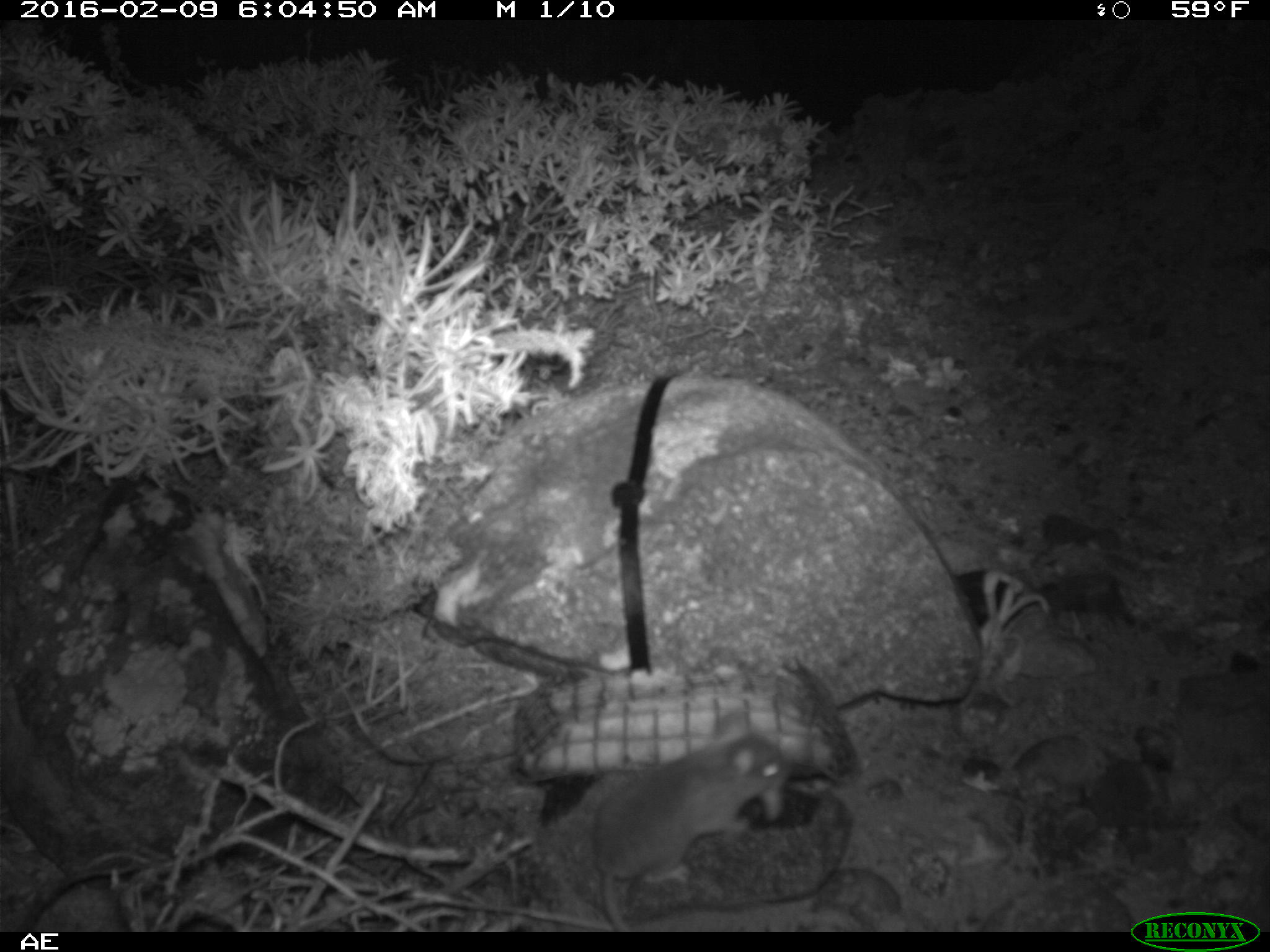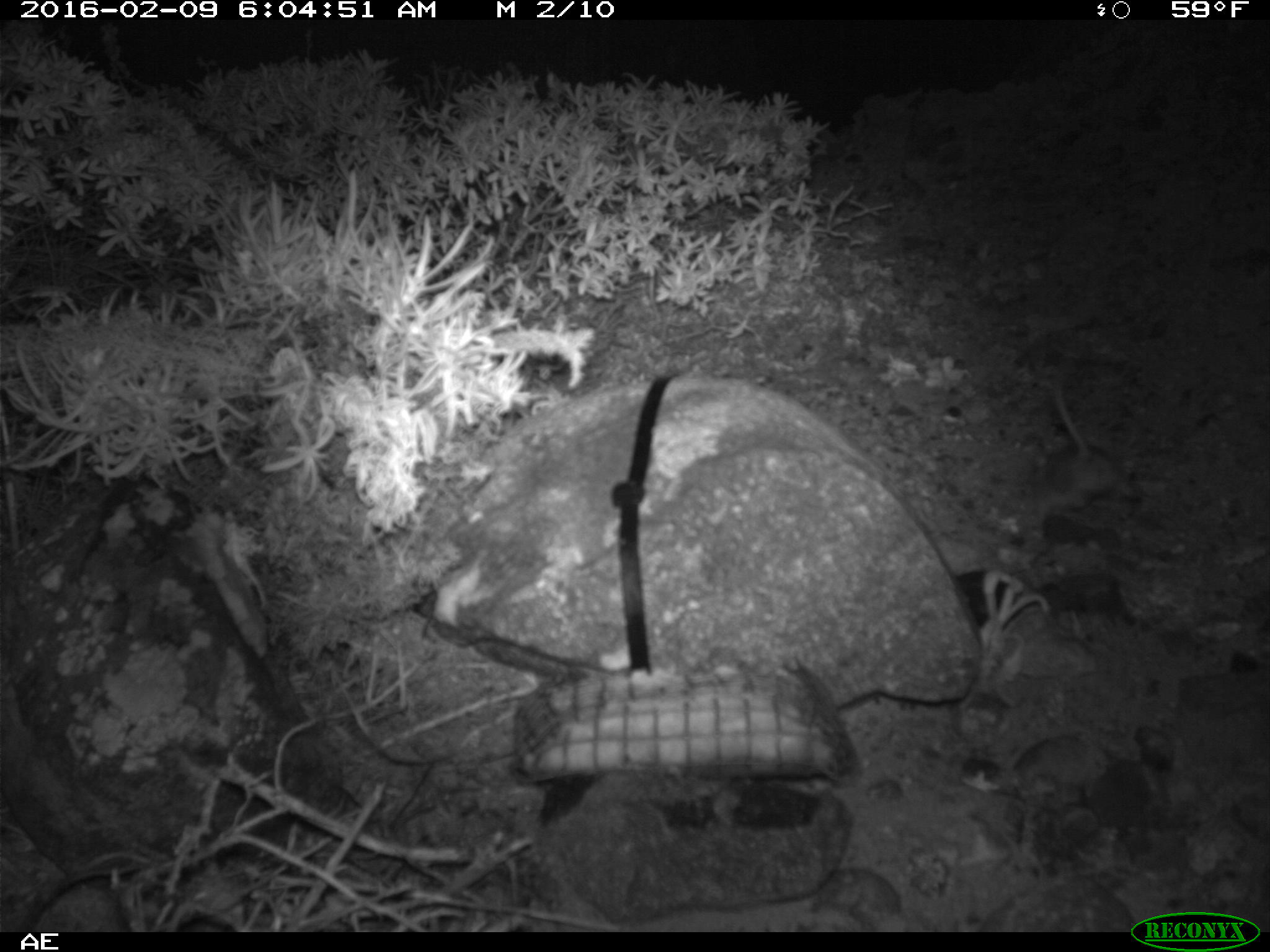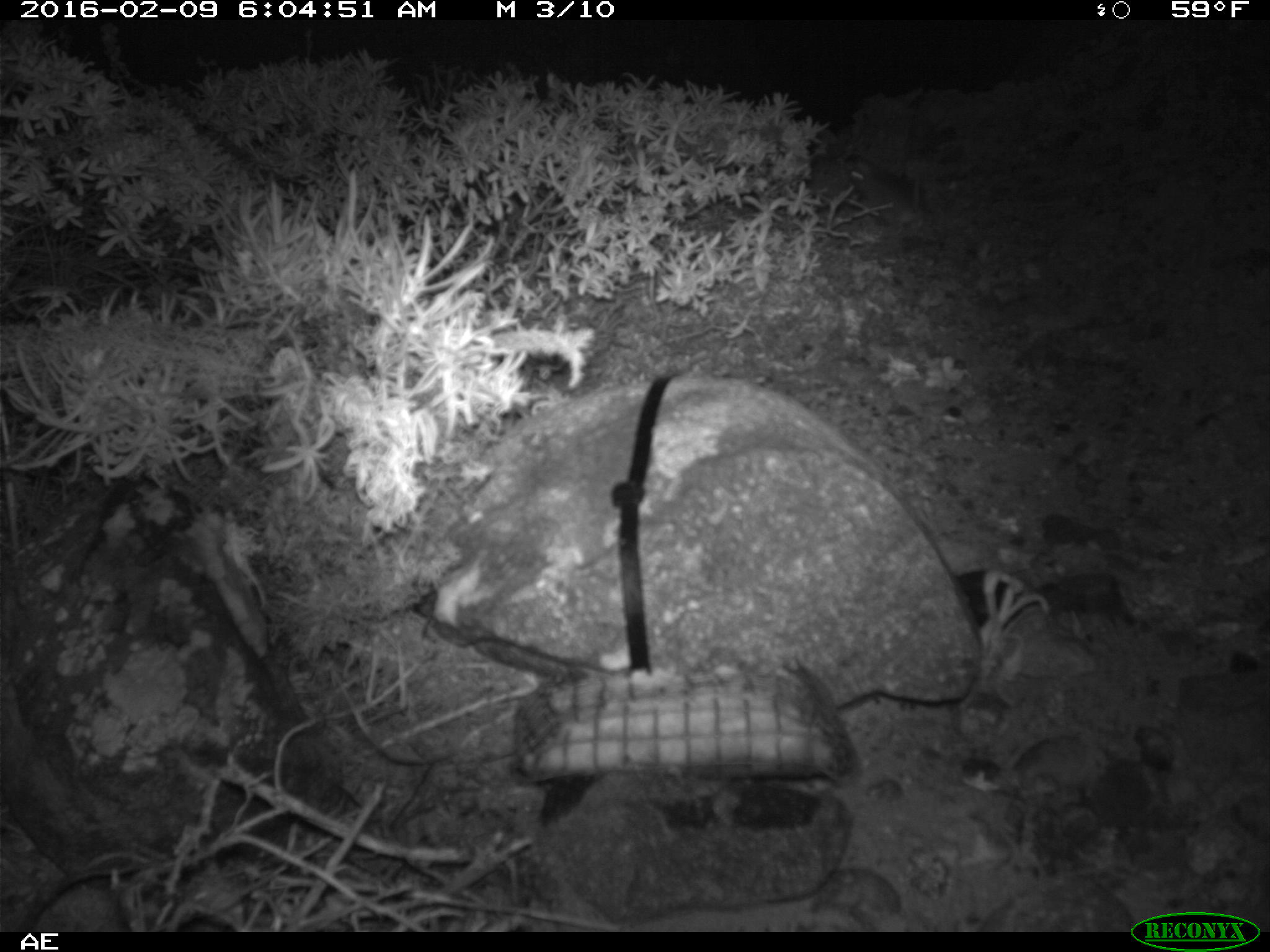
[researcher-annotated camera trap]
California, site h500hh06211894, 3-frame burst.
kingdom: Animalia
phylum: Chordata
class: Mammalia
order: Rodentia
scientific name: Rodentia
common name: rodent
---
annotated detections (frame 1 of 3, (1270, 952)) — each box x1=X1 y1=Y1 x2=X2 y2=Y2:
rodent: x1=591 y1=708 x2=791 y2=934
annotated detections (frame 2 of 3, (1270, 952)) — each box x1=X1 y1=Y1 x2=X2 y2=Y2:
rodent: x1=1041 y1=368 x2=1143 y2=513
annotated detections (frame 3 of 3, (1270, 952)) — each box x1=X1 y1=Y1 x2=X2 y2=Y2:
rodent: x1=848 y1=156 x2=914 y2=208